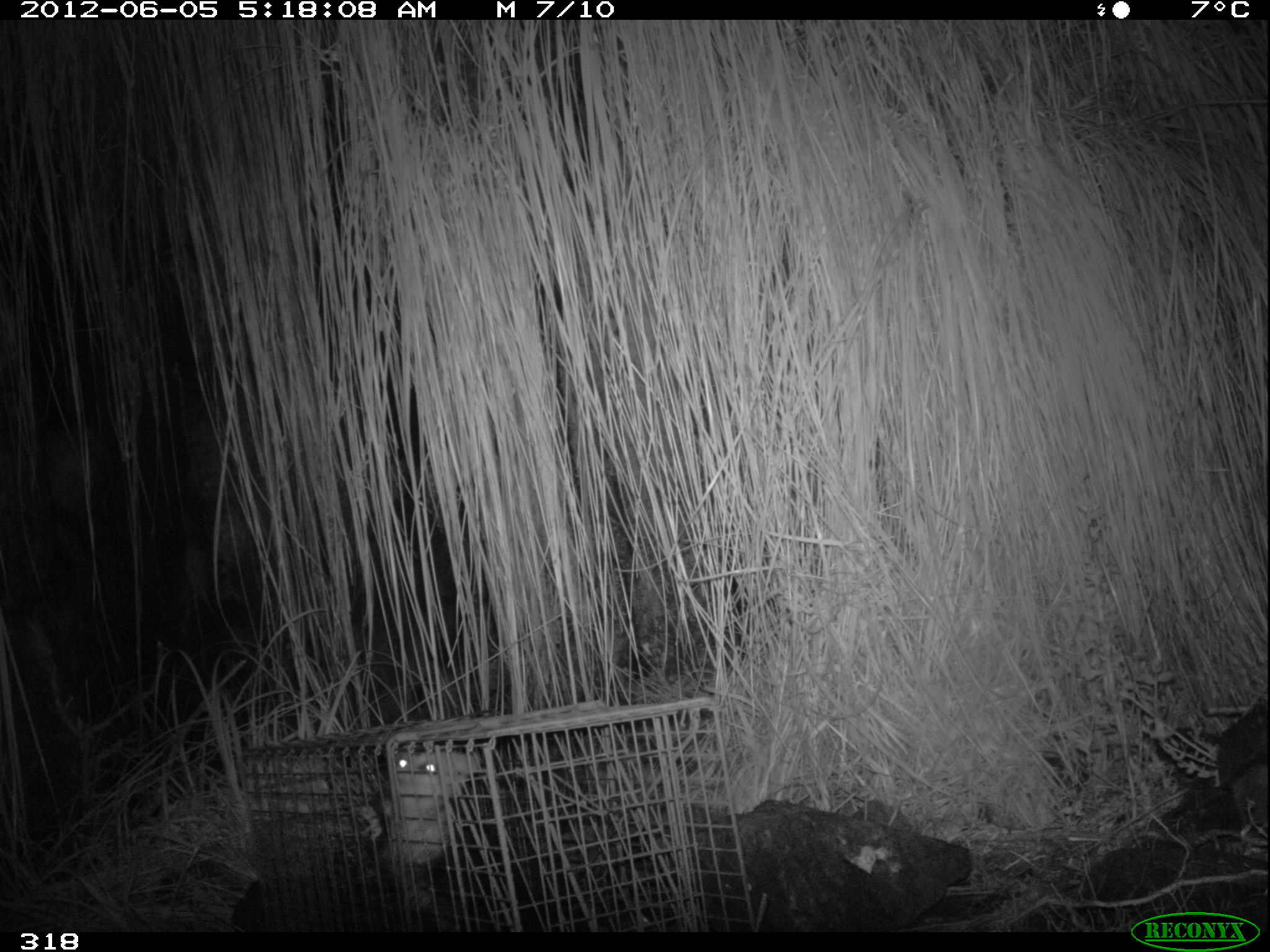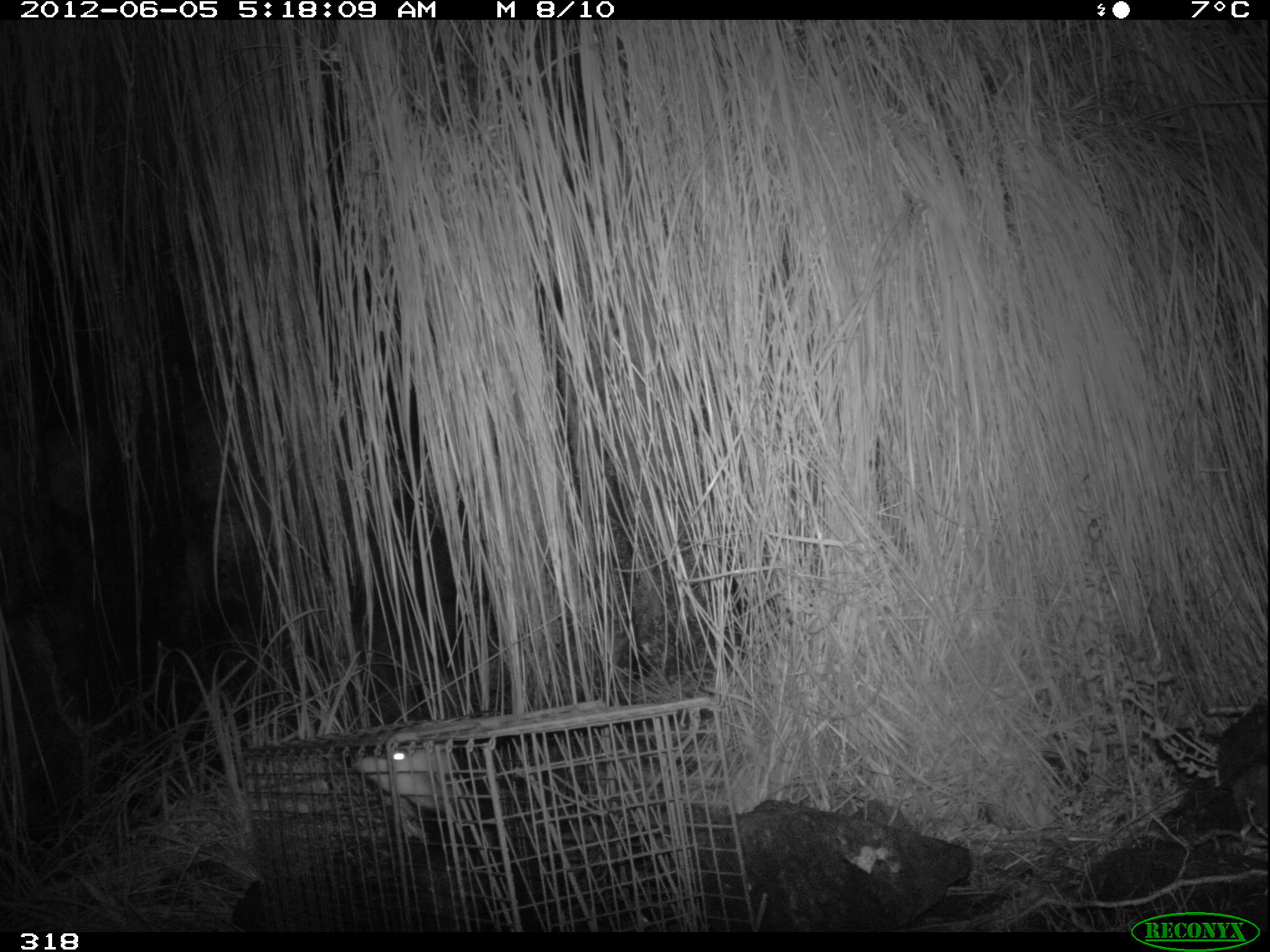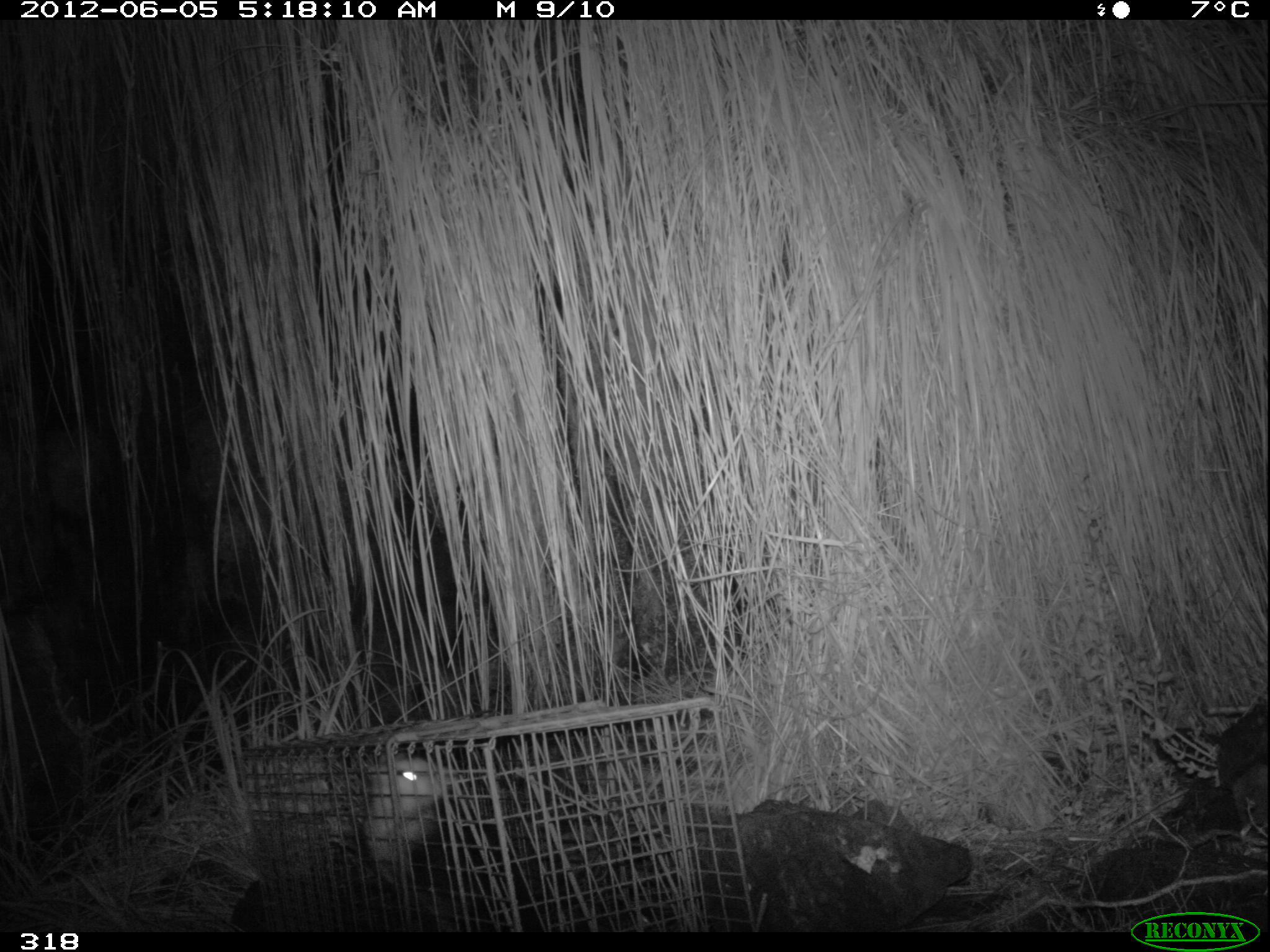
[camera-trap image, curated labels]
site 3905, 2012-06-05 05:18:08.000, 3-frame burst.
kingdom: Animalia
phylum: Chordata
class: Mammalia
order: Didelphimorphia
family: Didelphidae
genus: Didelphis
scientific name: Didelphis pernigra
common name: andean white-eared opossum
Didelphis pernigra (andean white-eared opossum).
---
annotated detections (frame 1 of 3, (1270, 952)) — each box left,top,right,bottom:
didelphis pernigra: 358,740,486,933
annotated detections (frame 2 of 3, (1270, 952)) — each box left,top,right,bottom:
didelphis pernigra: 352,740,551,932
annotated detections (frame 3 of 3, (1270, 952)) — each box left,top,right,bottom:
didelphis pernigra: 364,748,538,935